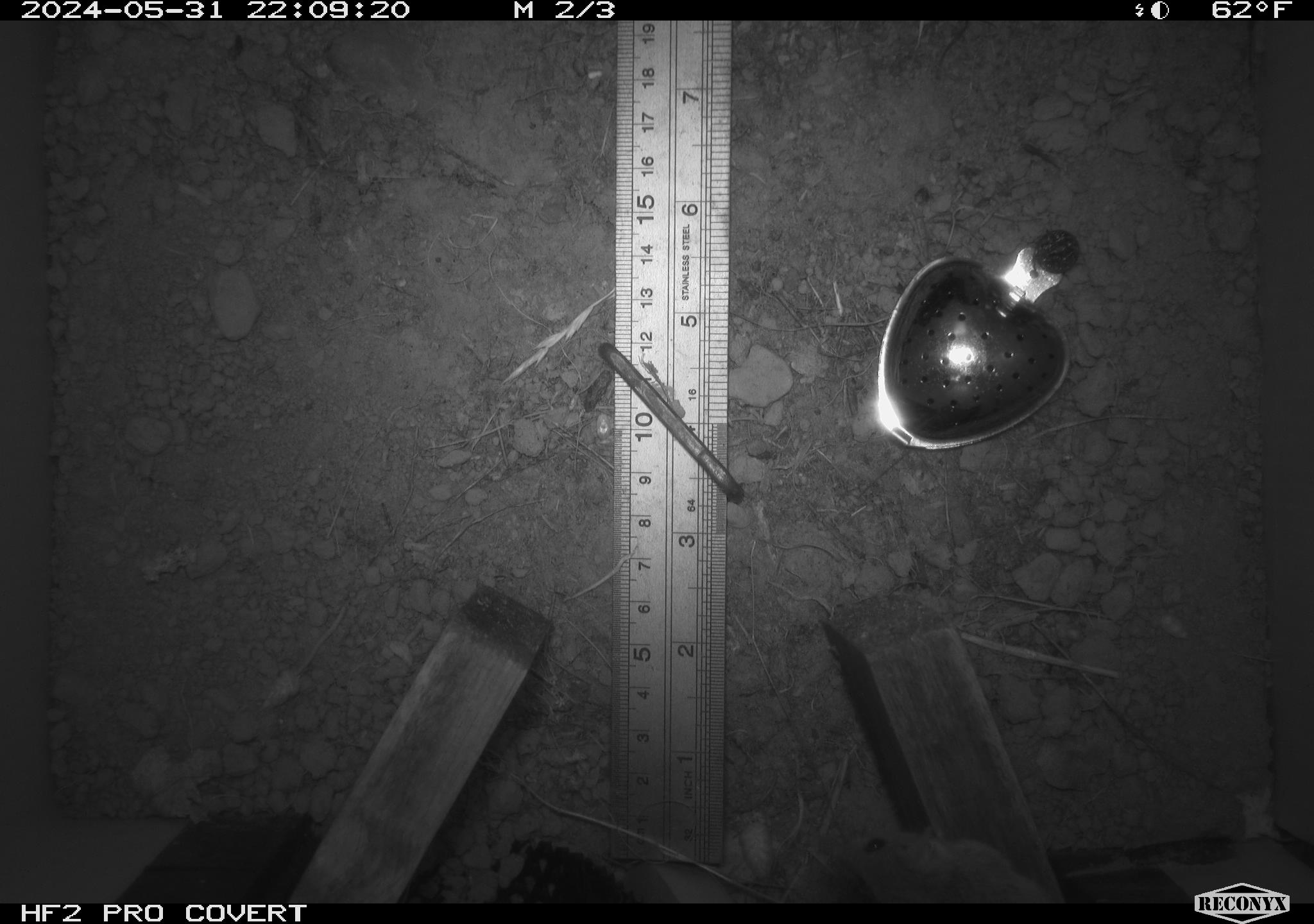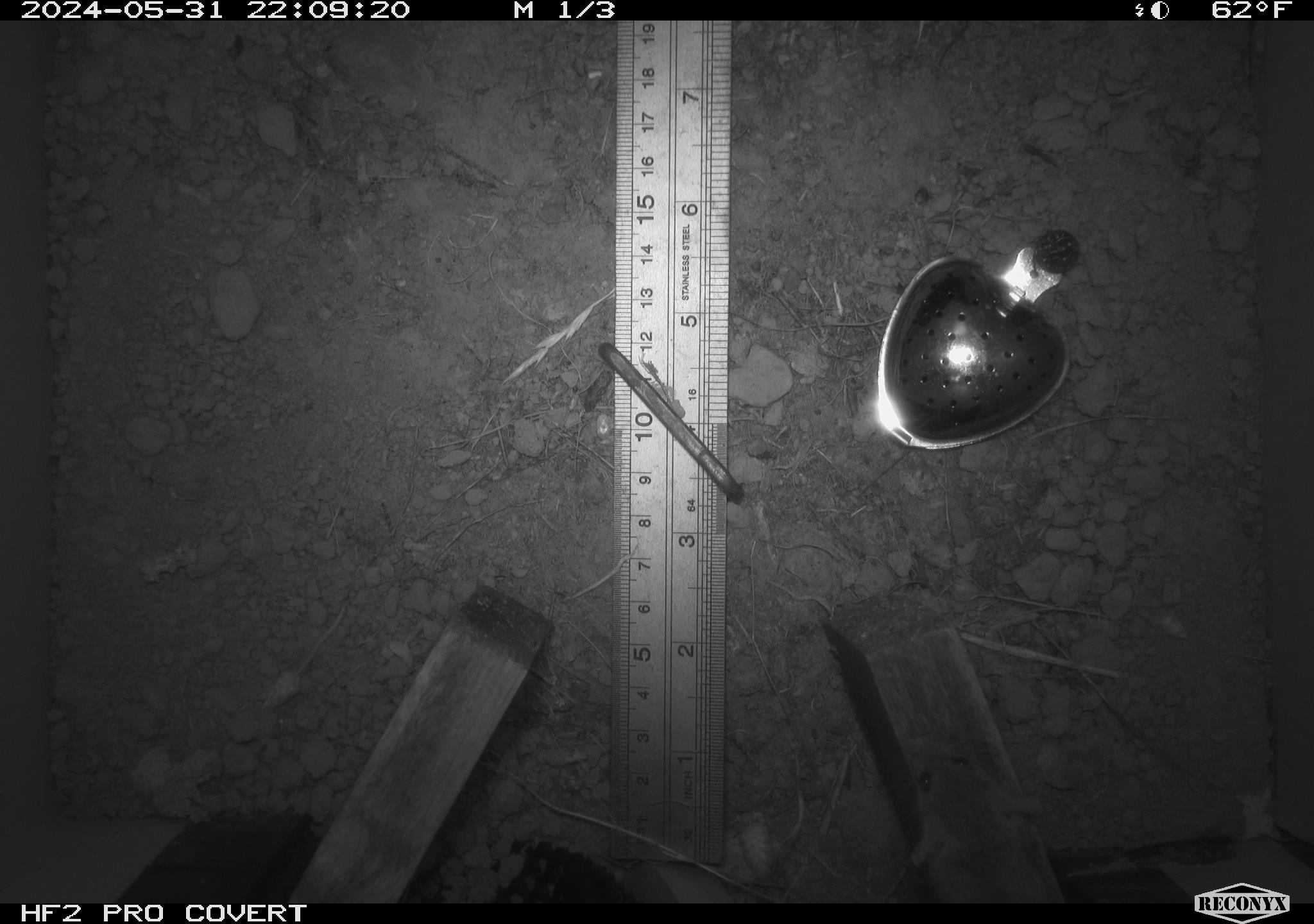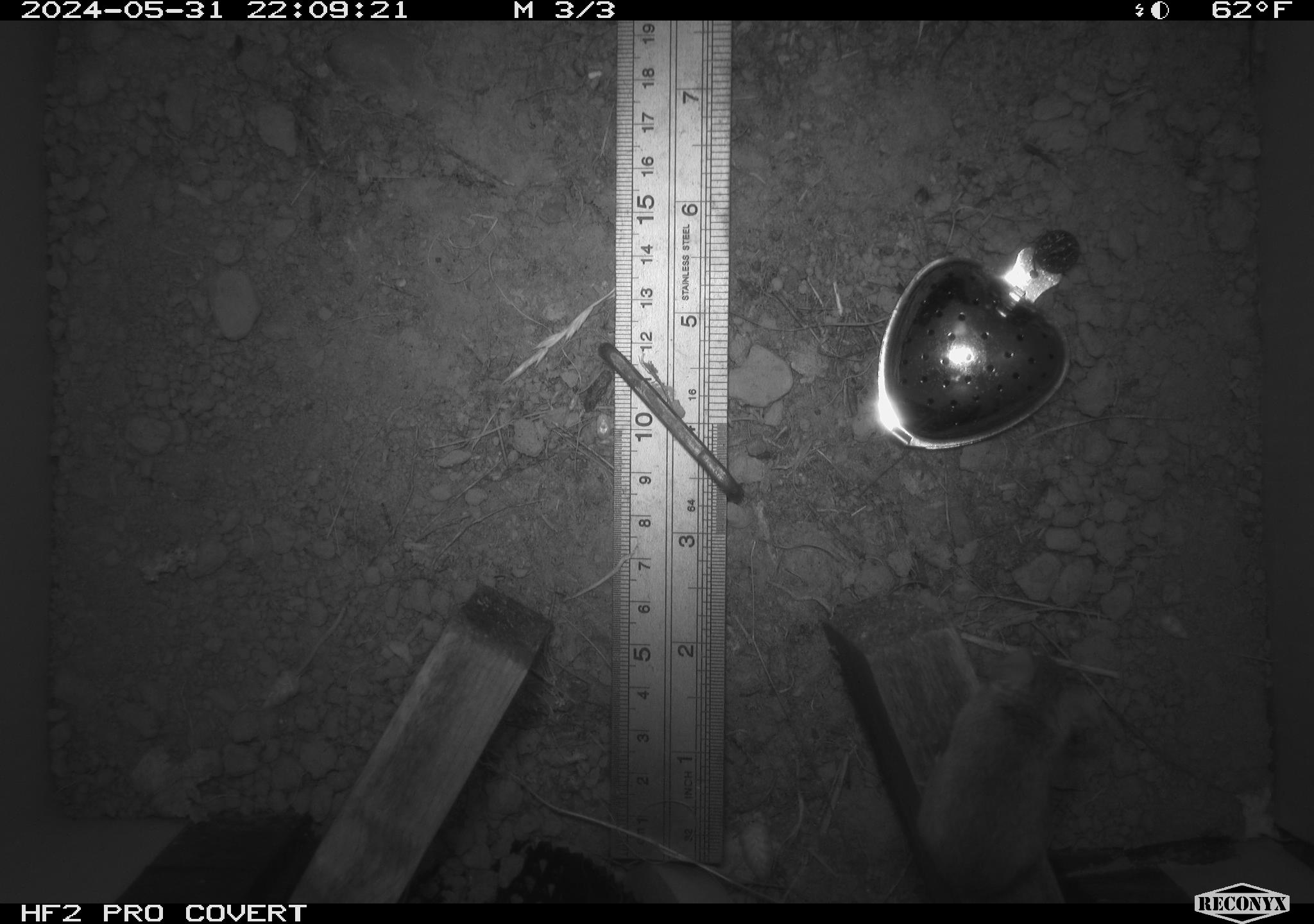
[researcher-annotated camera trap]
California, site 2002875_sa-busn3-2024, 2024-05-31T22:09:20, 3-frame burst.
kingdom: Animalia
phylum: Chordata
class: Mammalia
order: Rodentia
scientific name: Rodentia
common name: mouse species